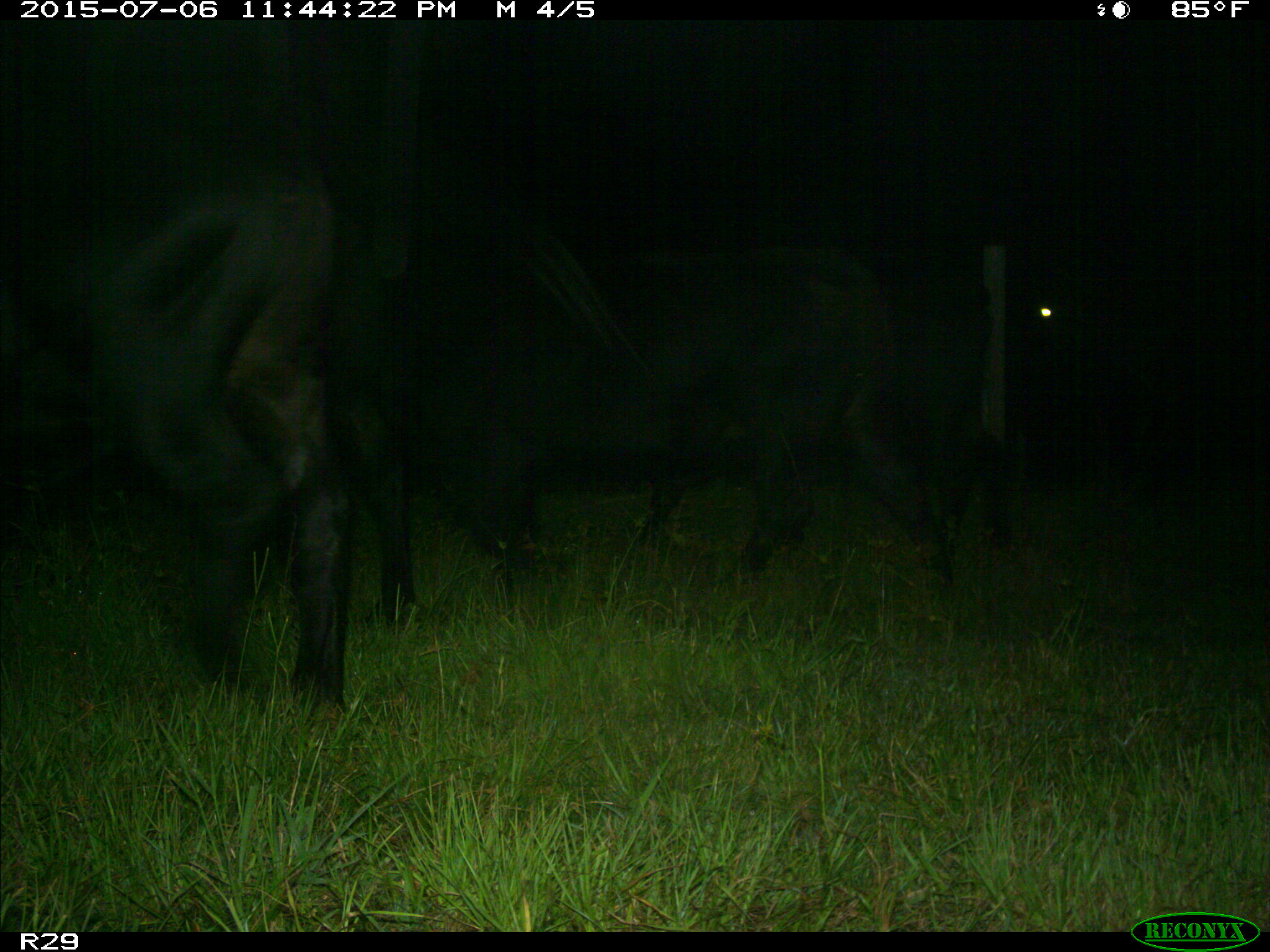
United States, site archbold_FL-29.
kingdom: Animalia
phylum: Chordata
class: Mammalia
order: Artiodactyla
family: Bovidae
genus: Bos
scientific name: Bos taurus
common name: domestic cow